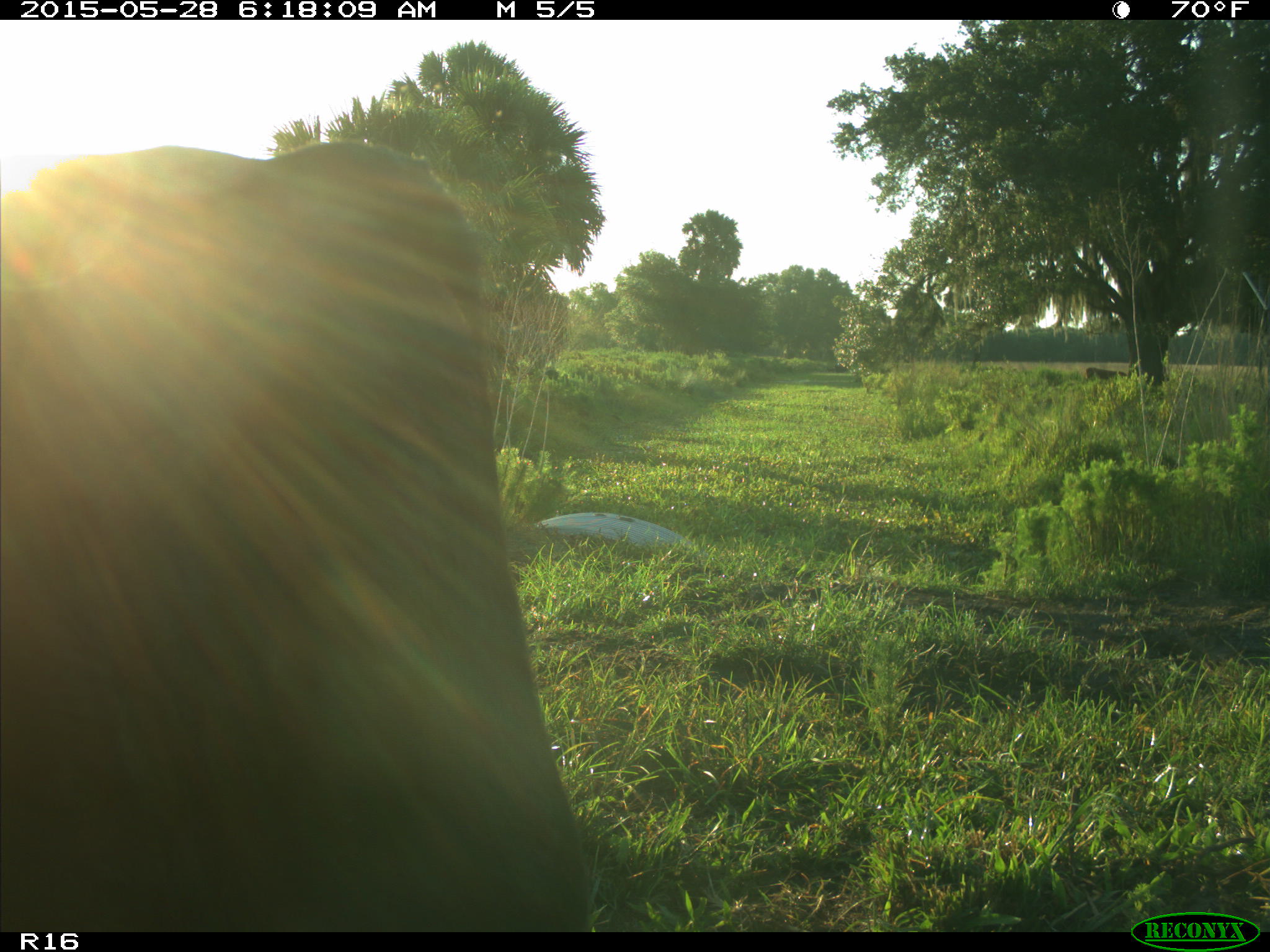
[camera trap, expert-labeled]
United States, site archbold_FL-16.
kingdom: Animalia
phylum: Chordata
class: Mammalia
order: Artiodactyla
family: Bovidae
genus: Bos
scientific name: Bos taurus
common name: domestic cow